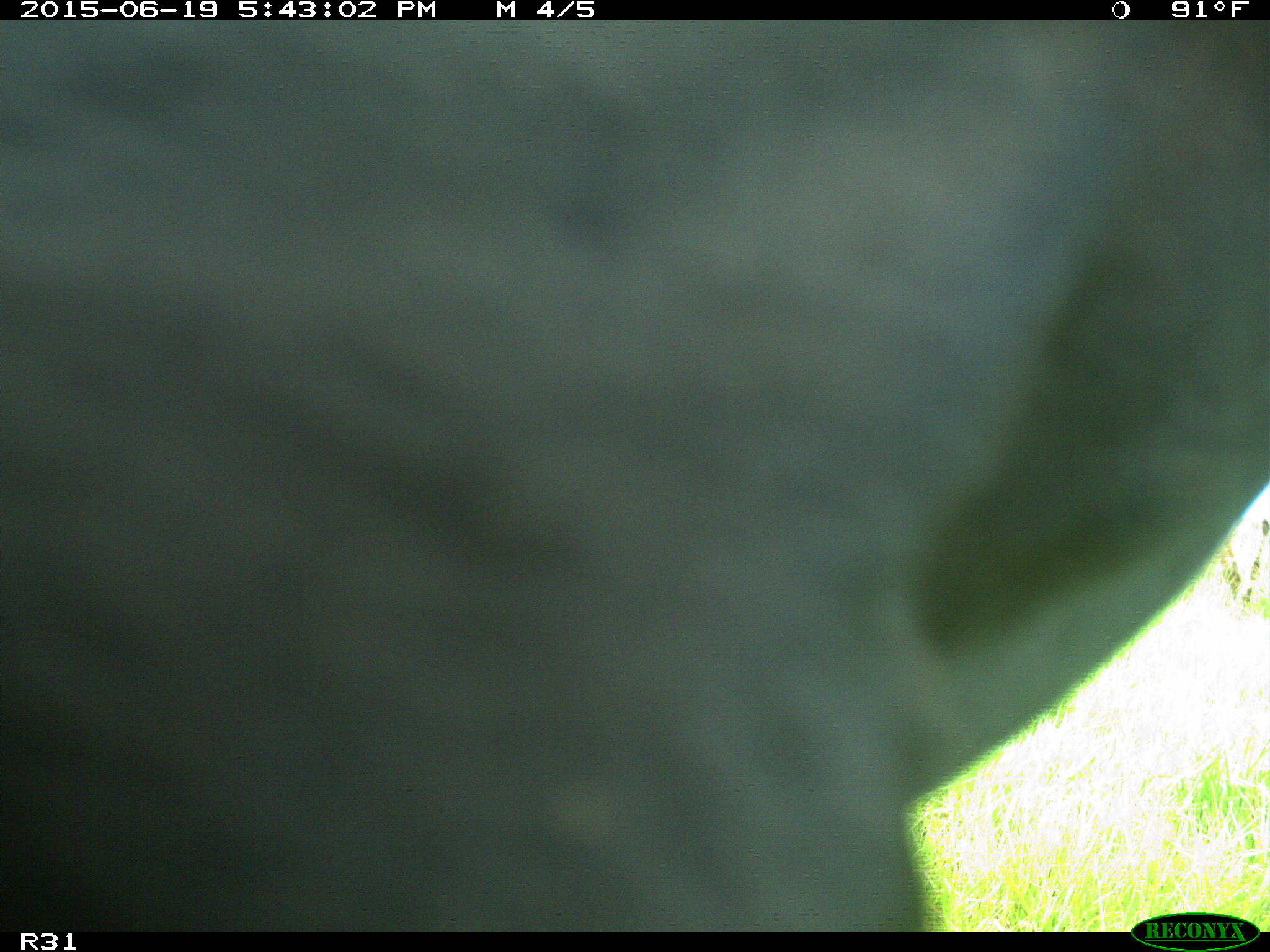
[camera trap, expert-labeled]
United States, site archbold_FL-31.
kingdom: Animalia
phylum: Chordata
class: Mammalia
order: Artiodactyla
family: Bovidae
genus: Bos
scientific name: Bos taurus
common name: domestic cow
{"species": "Bos taurus (domestic cow)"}